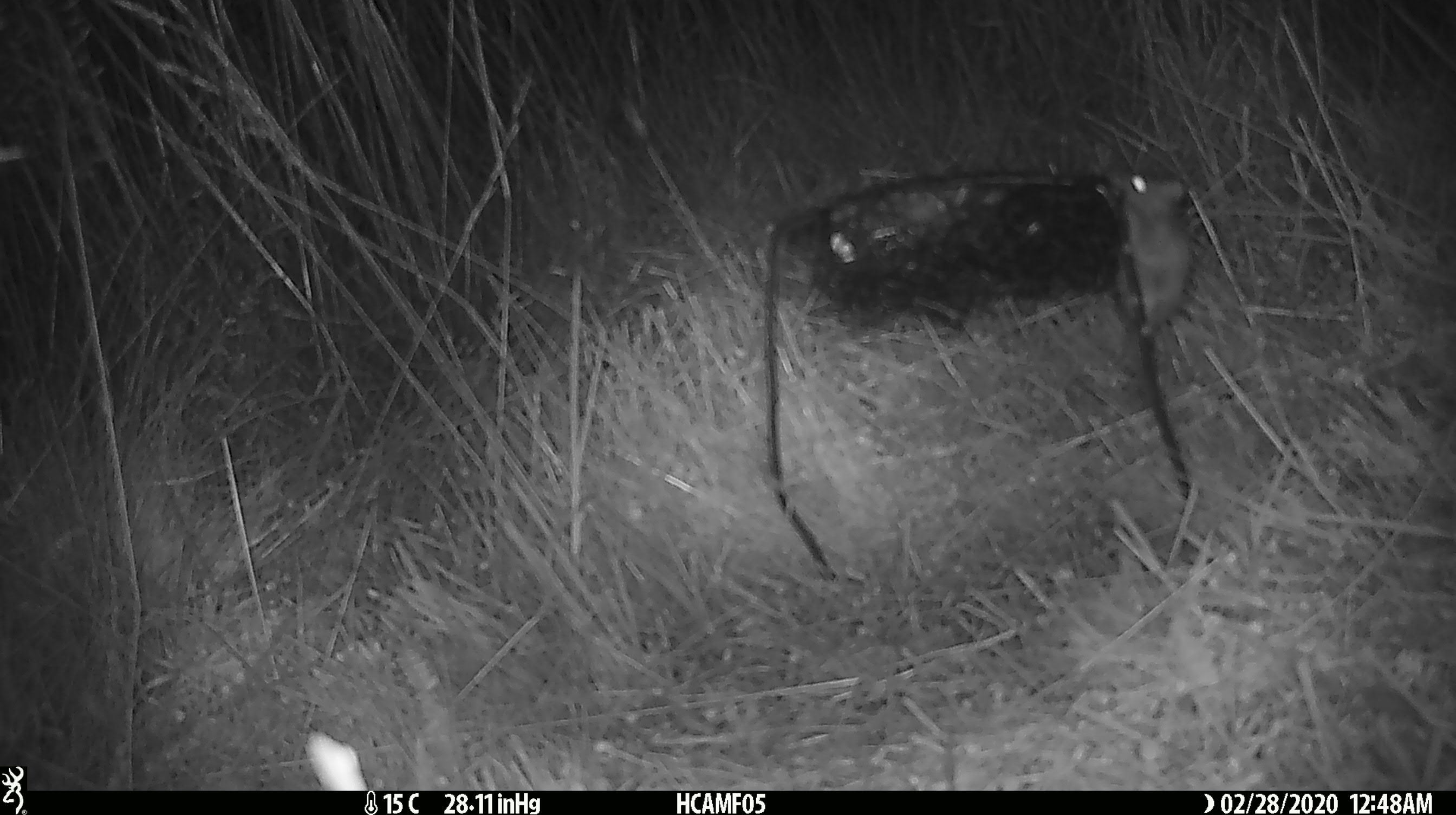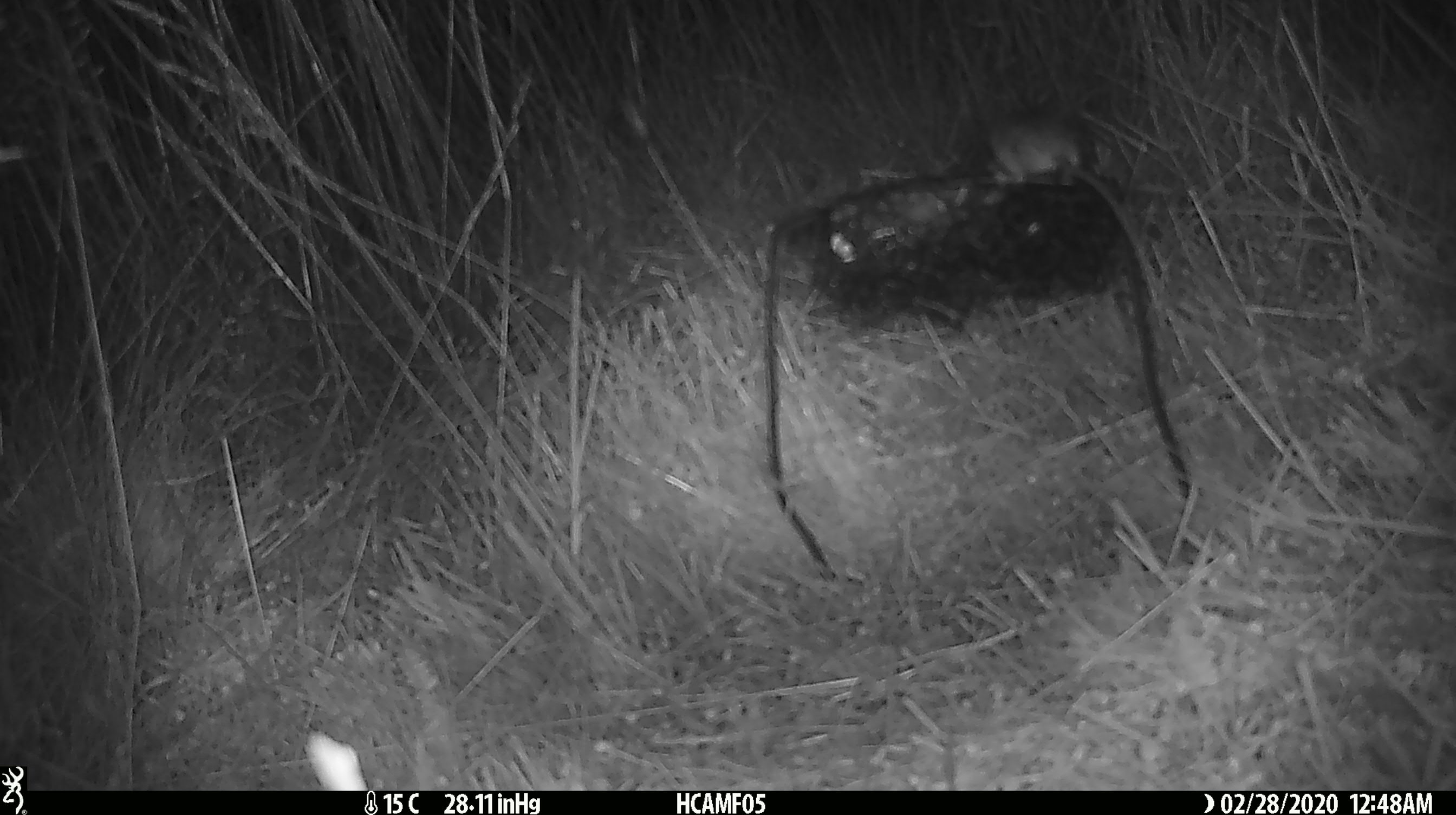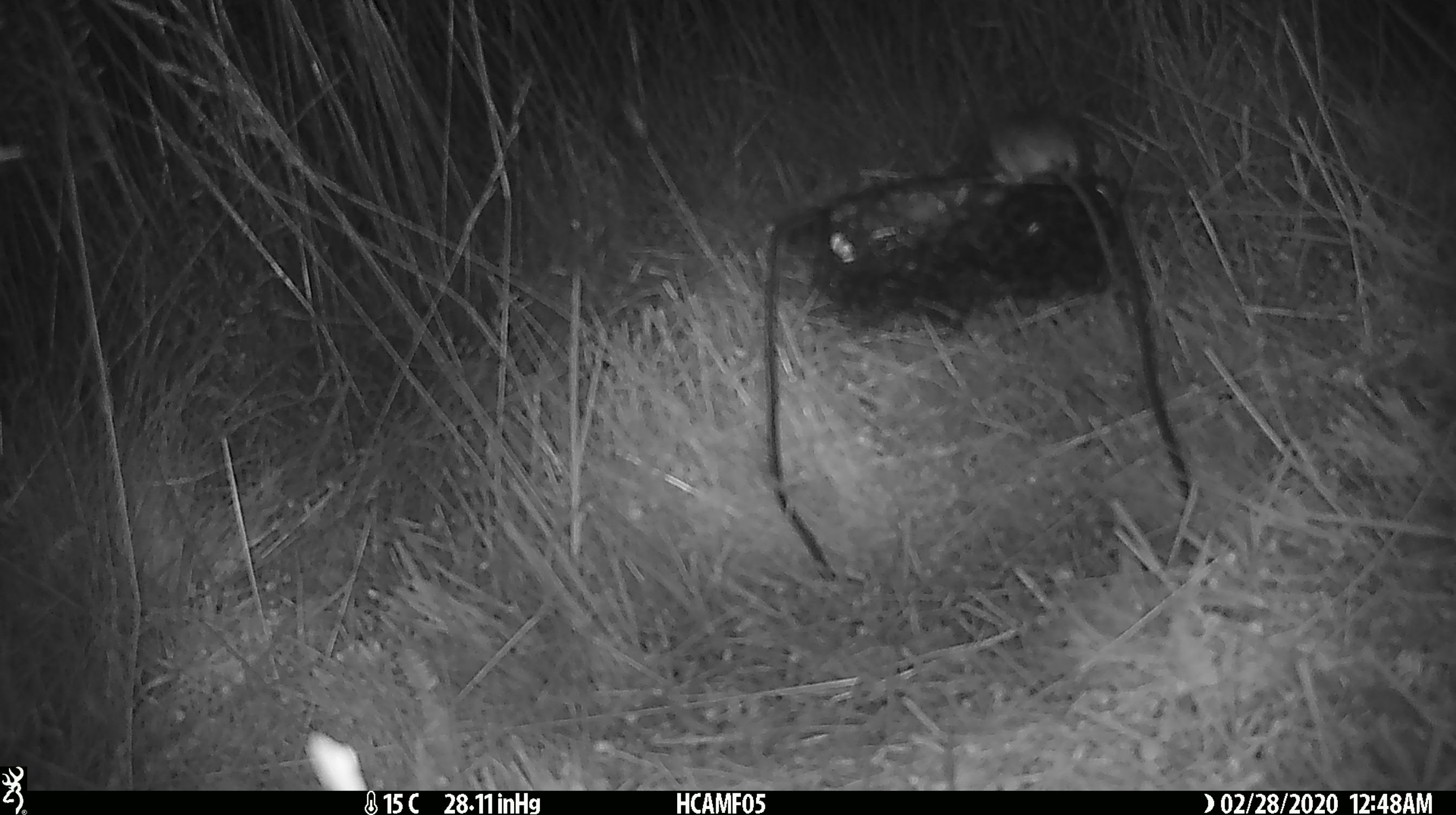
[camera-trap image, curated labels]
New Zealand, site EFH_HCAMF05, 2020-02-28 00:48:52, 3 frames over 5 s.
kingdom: Animalia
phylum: Chordata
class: Mammalia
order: Rodentia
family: Muridae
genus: Mus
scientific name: Mus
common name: mouse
Mouse (Mus).